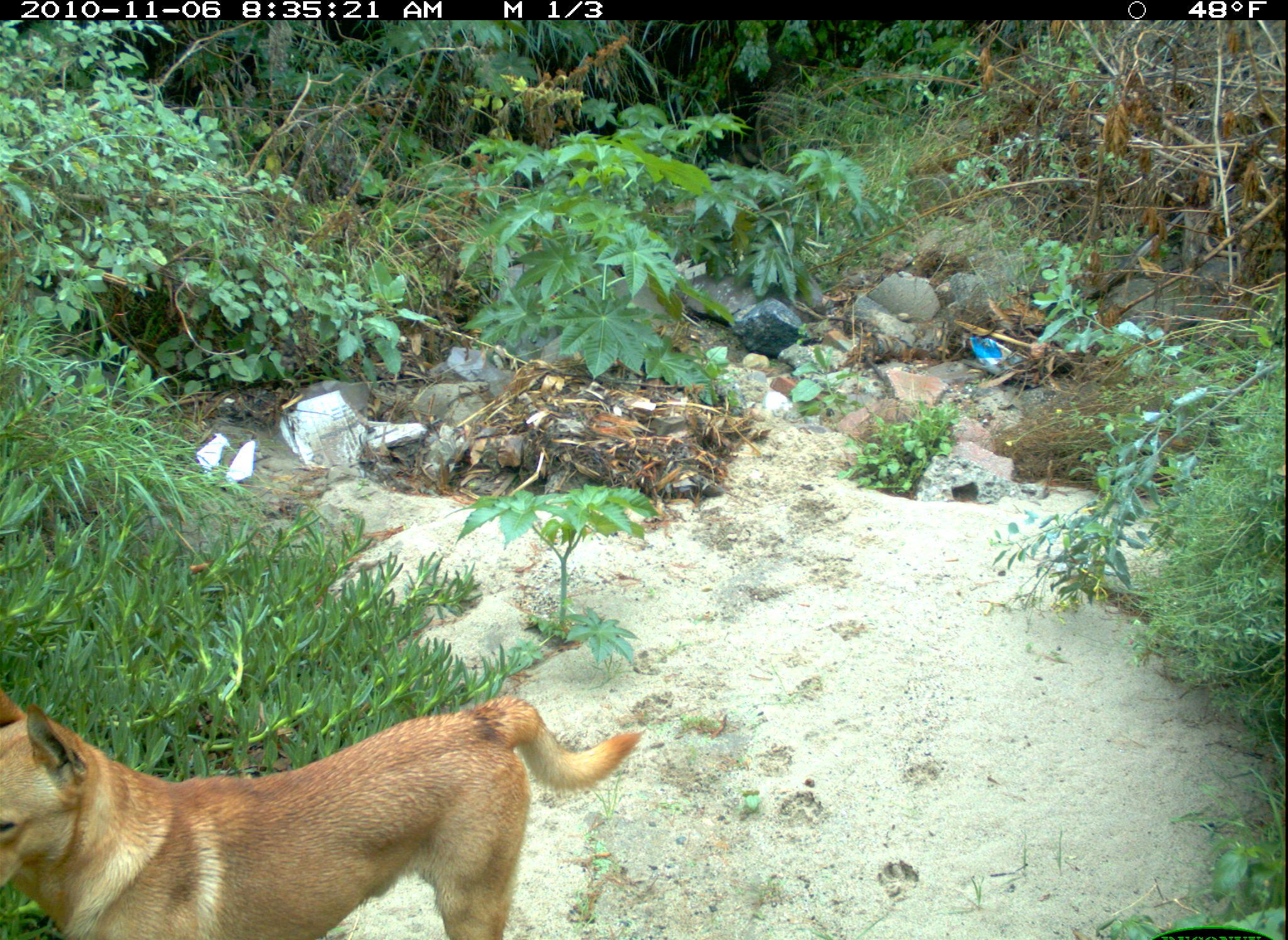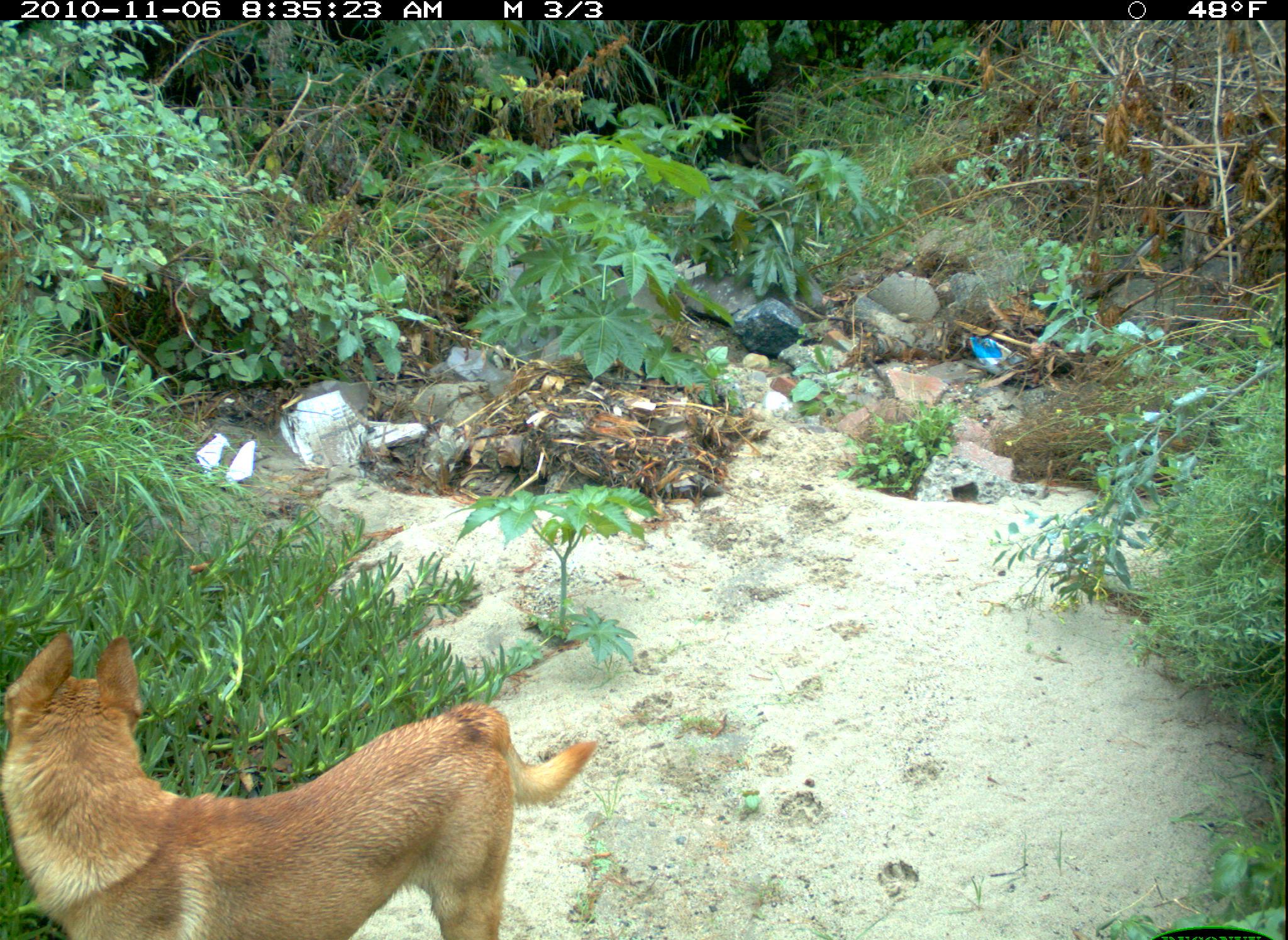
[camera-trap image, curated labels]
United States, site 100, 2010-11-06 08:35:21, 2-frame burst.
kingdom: Animalia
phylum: Chordata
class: Mammalia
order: Carnivora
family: Canidae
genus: Canis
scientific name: Canis familiaris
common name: domestic dog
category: dog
Dog (domestic dog) (Canis familiaris).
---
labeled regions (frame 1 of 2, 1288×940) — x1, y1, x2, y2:
dog: 2, 649, 652, 940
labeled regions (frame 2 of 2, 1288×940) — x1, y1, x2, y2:
dog: 5, 598, 631, 934